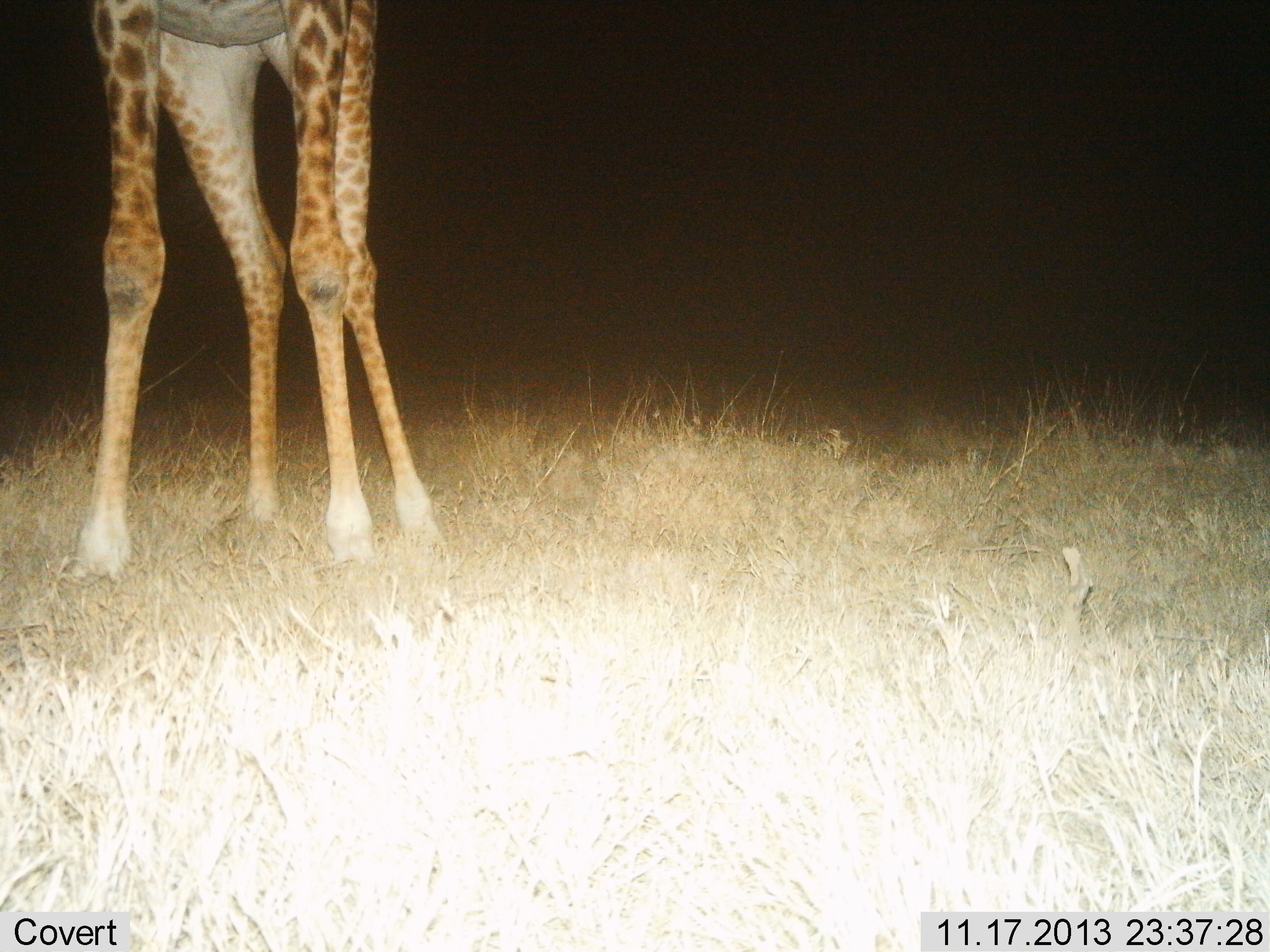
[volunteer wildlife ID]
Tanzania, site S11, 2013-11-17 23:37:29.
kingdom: Animalia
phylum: Chordata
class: Mammalia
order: Artiodactyla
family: Giraffidae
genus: Giraffa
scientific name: Giraffa camelopardalis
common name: giraffe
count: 1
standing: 100%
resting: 0%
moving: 0%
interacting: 0%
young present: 0%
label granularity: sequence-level